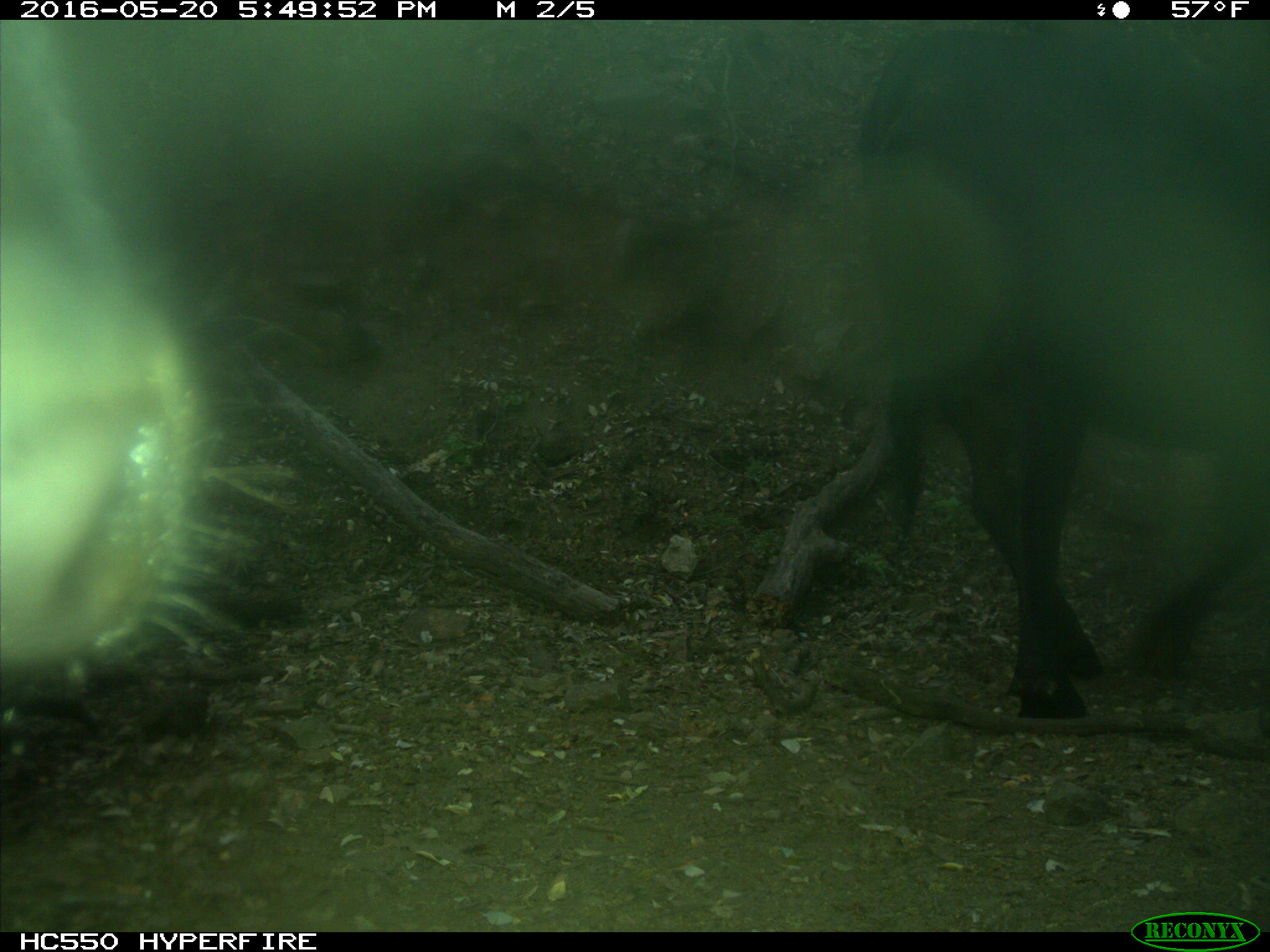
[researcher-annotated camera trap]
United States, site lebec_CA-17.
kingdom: Animalia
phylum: Chordata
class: Mammalia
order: Artiodactyla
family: Bovidae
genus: Bos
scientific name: Bos taurus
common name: domestic cow